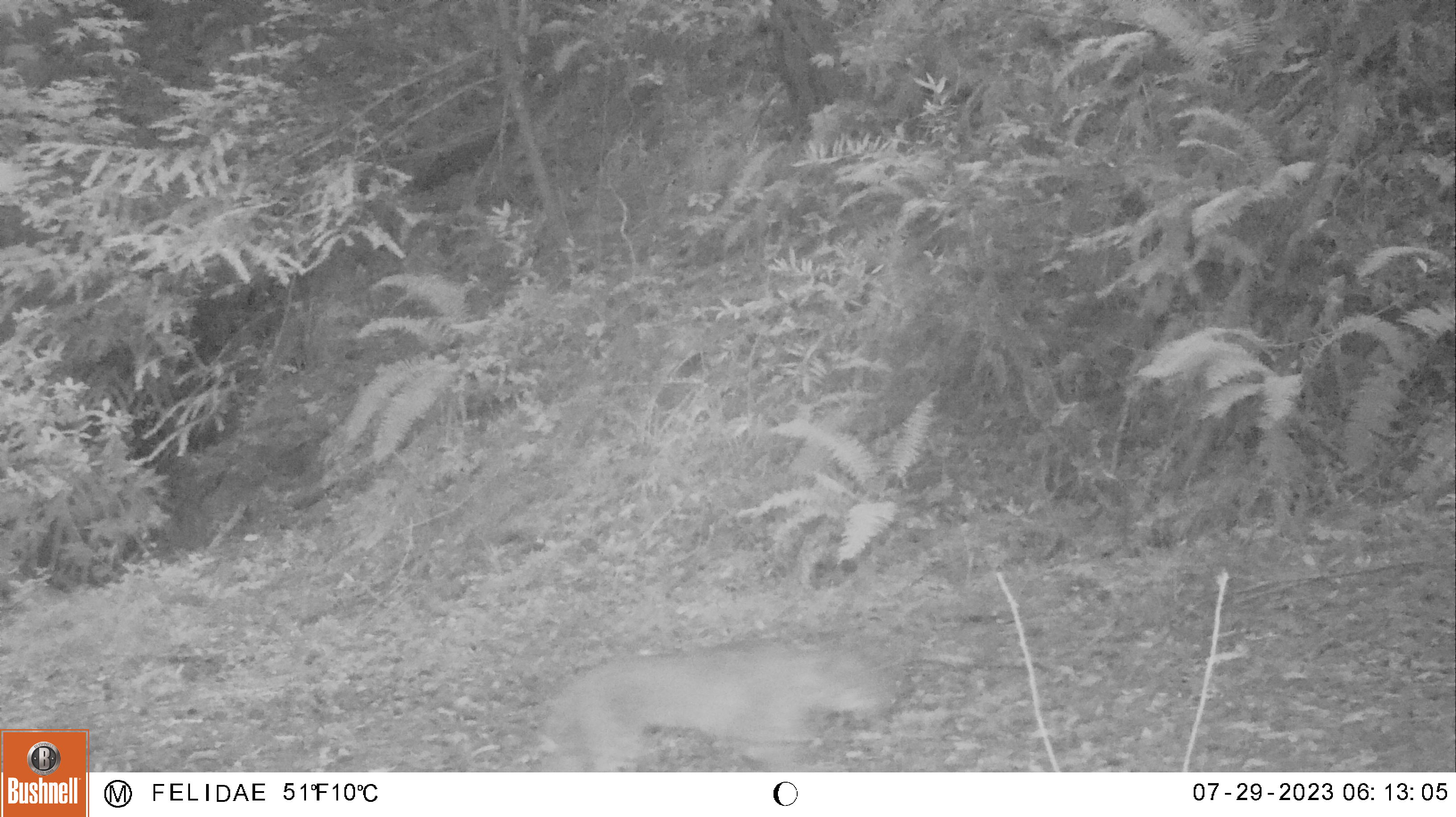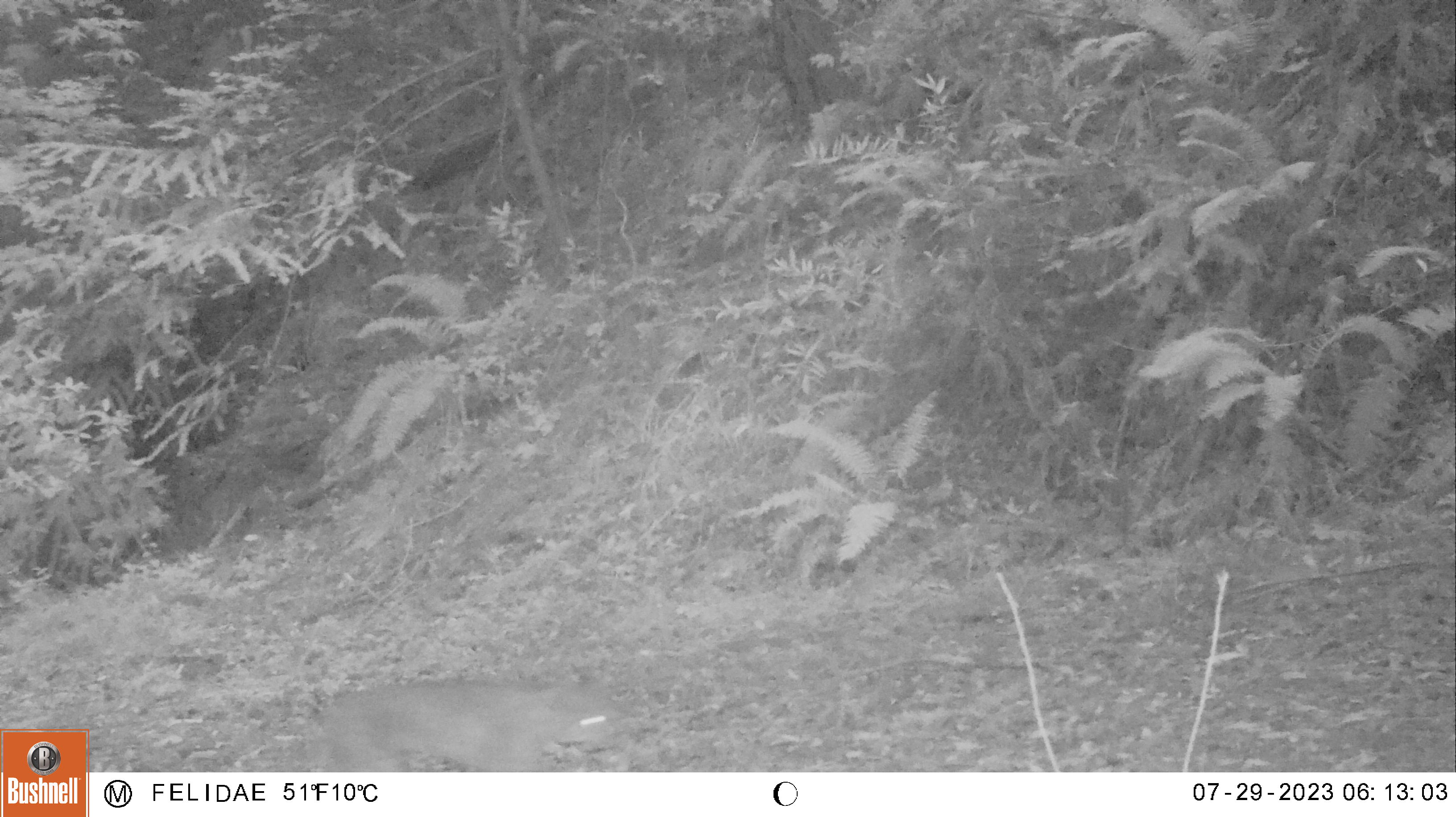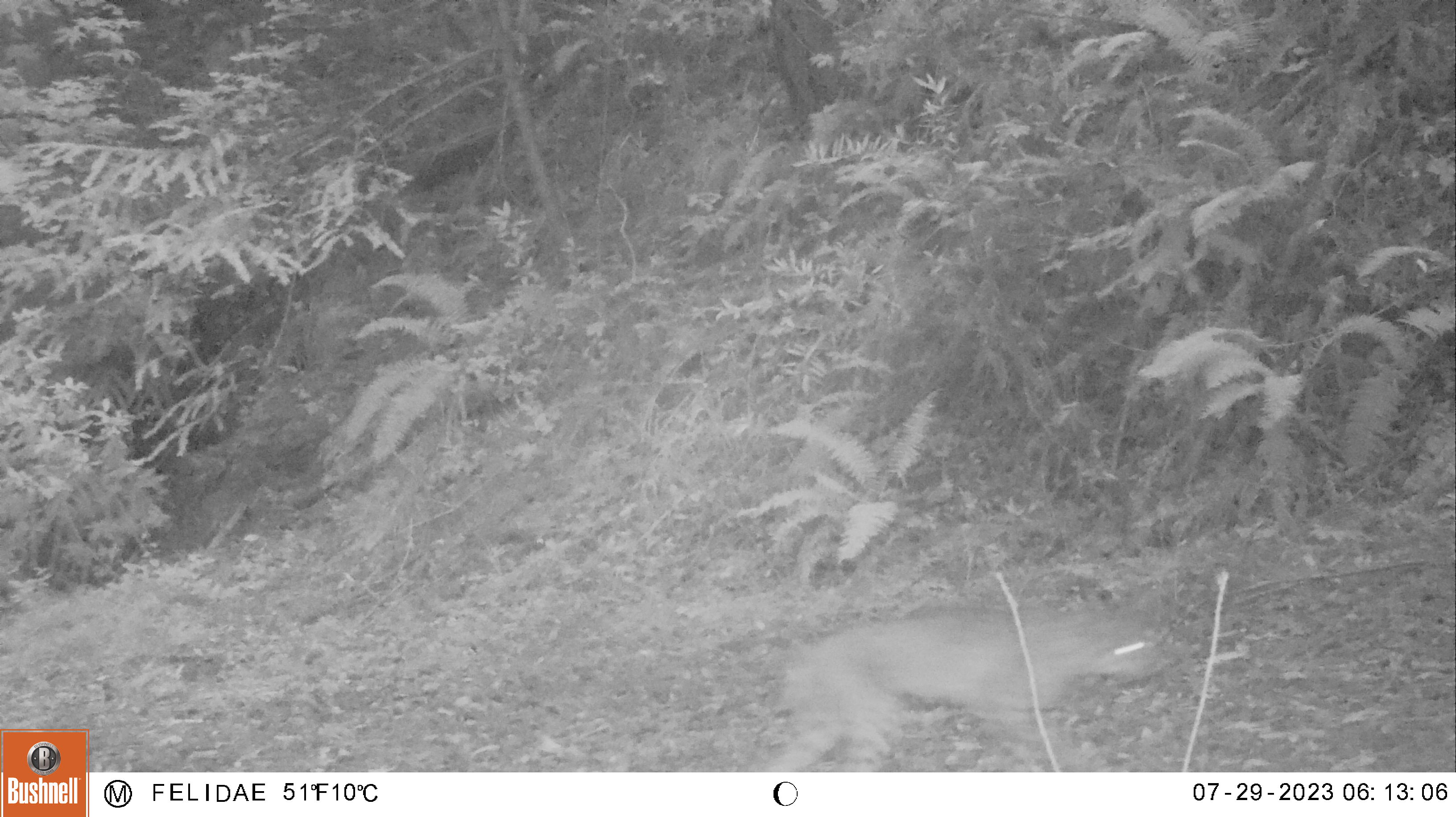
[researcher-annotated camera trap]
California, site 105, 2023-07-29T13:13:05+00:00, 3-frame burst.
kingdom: Animalia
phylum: Chordata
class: Mammalia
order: Carnivora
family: Felidae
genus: Lynx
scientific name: Lynx rufus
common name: bobcat